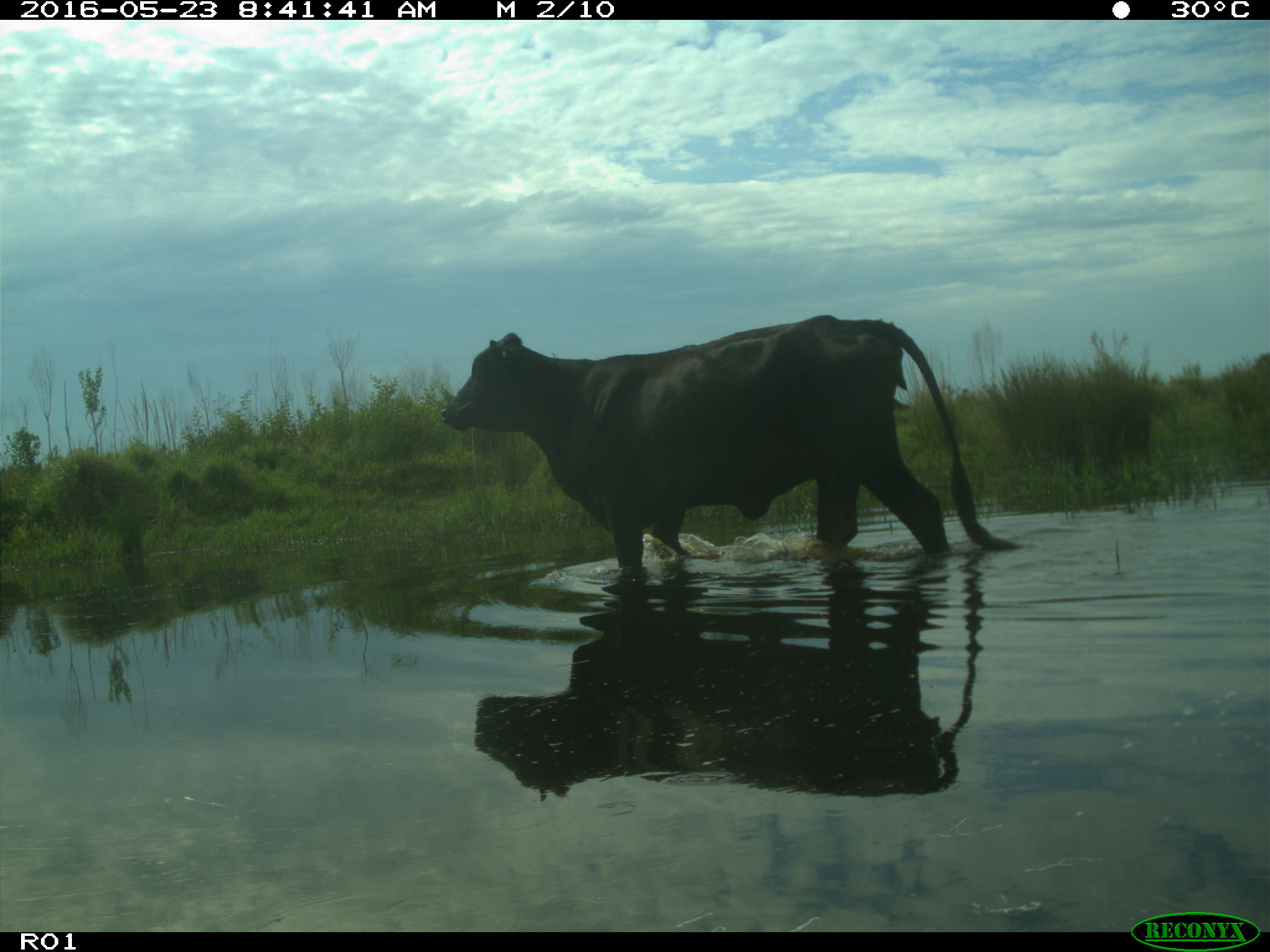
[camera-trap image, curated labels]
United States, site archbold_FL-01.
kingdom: Animalia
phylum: Chordata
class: Mammalia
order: Artiodactyla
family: Bovidae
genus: Bos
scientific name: Bos taurus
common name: domestic cow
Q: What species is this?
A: Bos taurus (domestic cow).